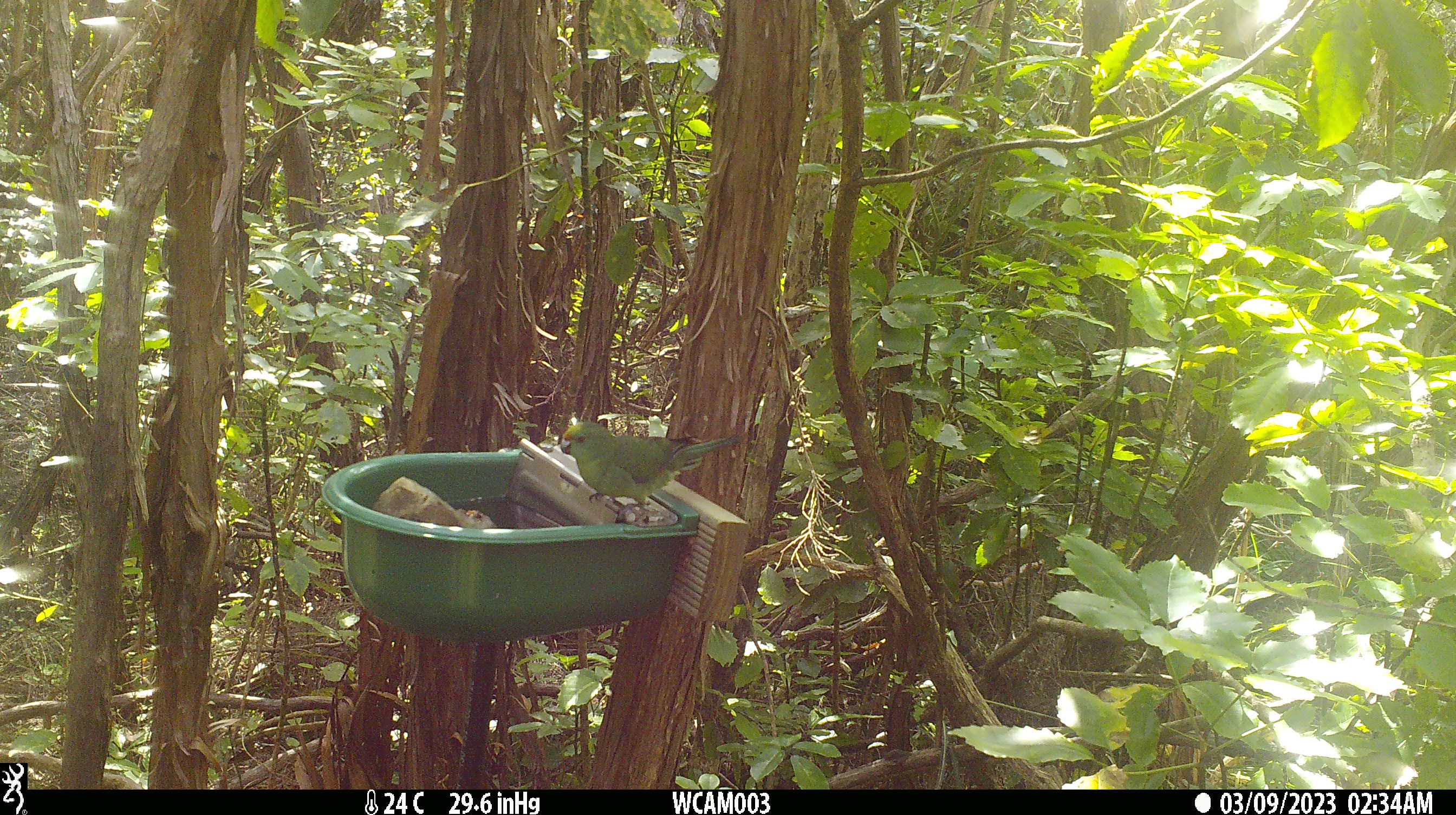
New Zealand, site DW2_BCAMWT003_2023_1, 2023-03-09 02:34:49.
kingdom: Animalia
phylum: Chordata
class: Aves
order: Psittaciformes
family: Psittaculidae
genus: Cyanoramphus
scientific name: Cyanoramphus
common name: parakeet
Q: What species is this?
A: Parakeet (Cyanoramphus).